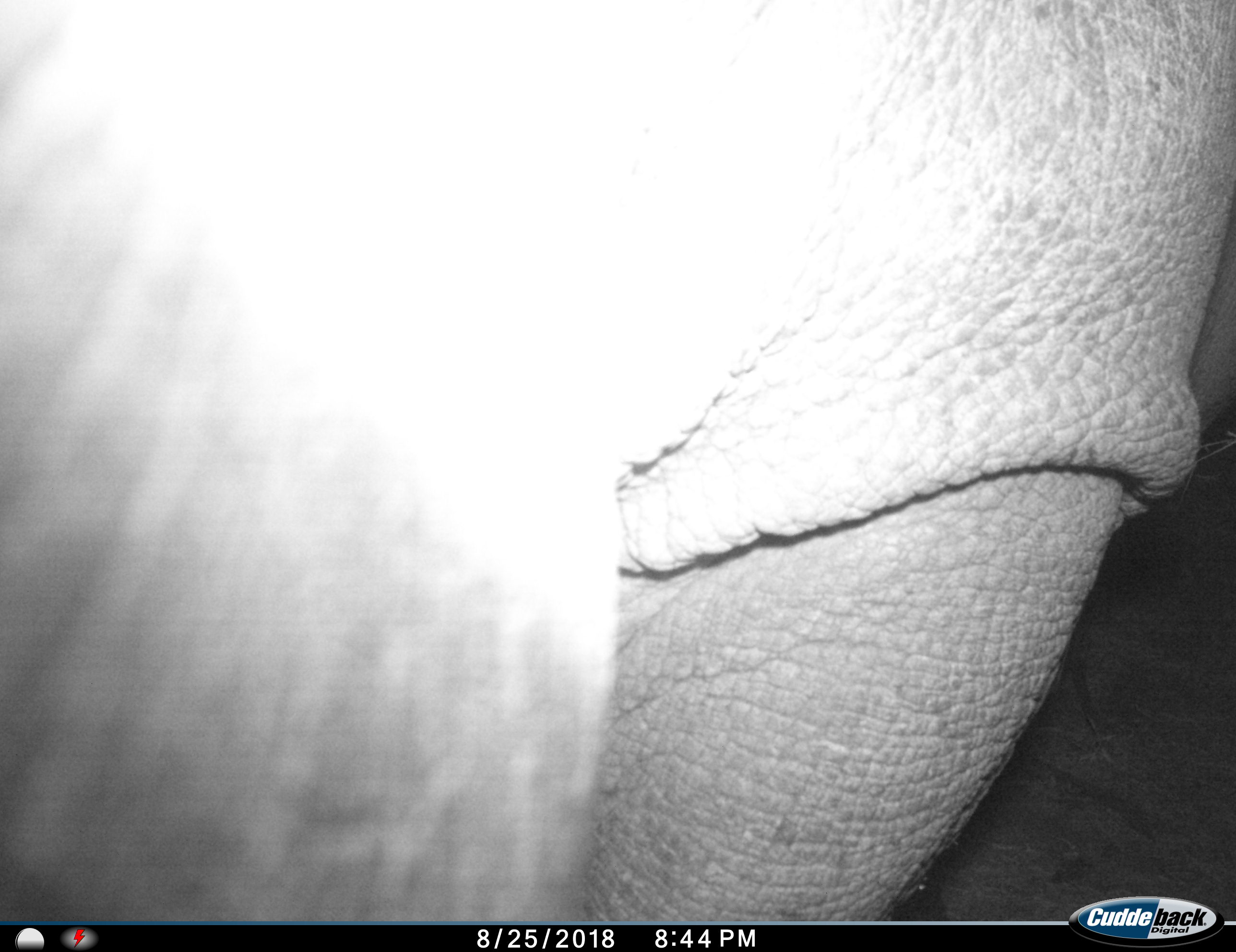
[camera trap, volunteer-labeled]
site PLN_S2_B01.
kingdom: Animalia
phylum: Chordata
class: Mammalia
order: Perissodactyla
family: Rhinocerotidae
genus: Ceratotherium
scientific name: Ceratotherium simum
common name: white rhinoceros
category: rhinoceroswhite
Rhinoceroswhite (white rhinoceros) (Ceratotherium simum), count 1. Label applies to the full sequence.